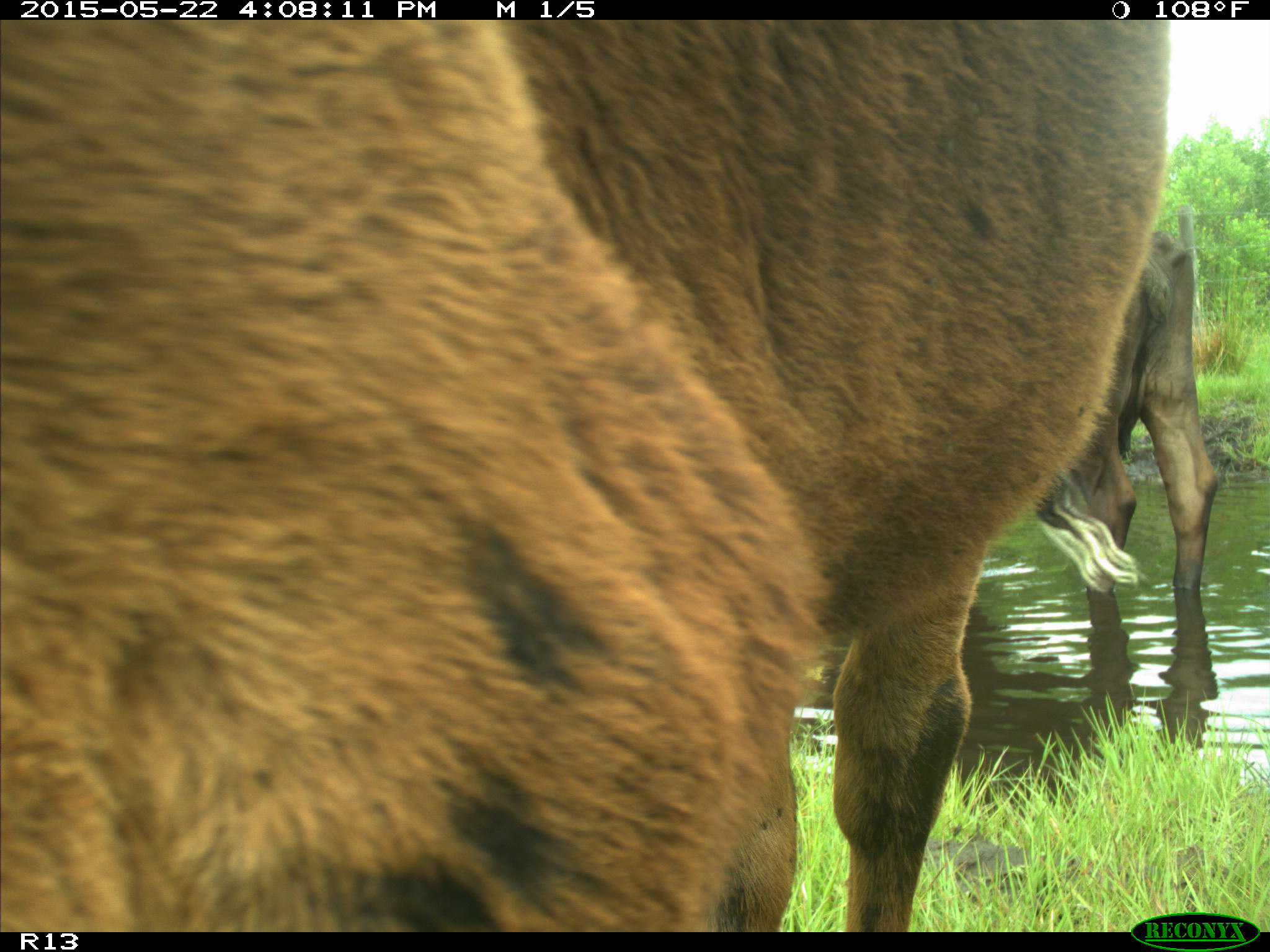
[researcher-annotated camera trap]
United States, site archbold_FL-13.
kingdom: Animalia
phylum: Chordata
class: Mammalia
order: Artiodactyla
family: Bovidae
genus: Bos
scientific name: Bos taurus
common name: domestic cow